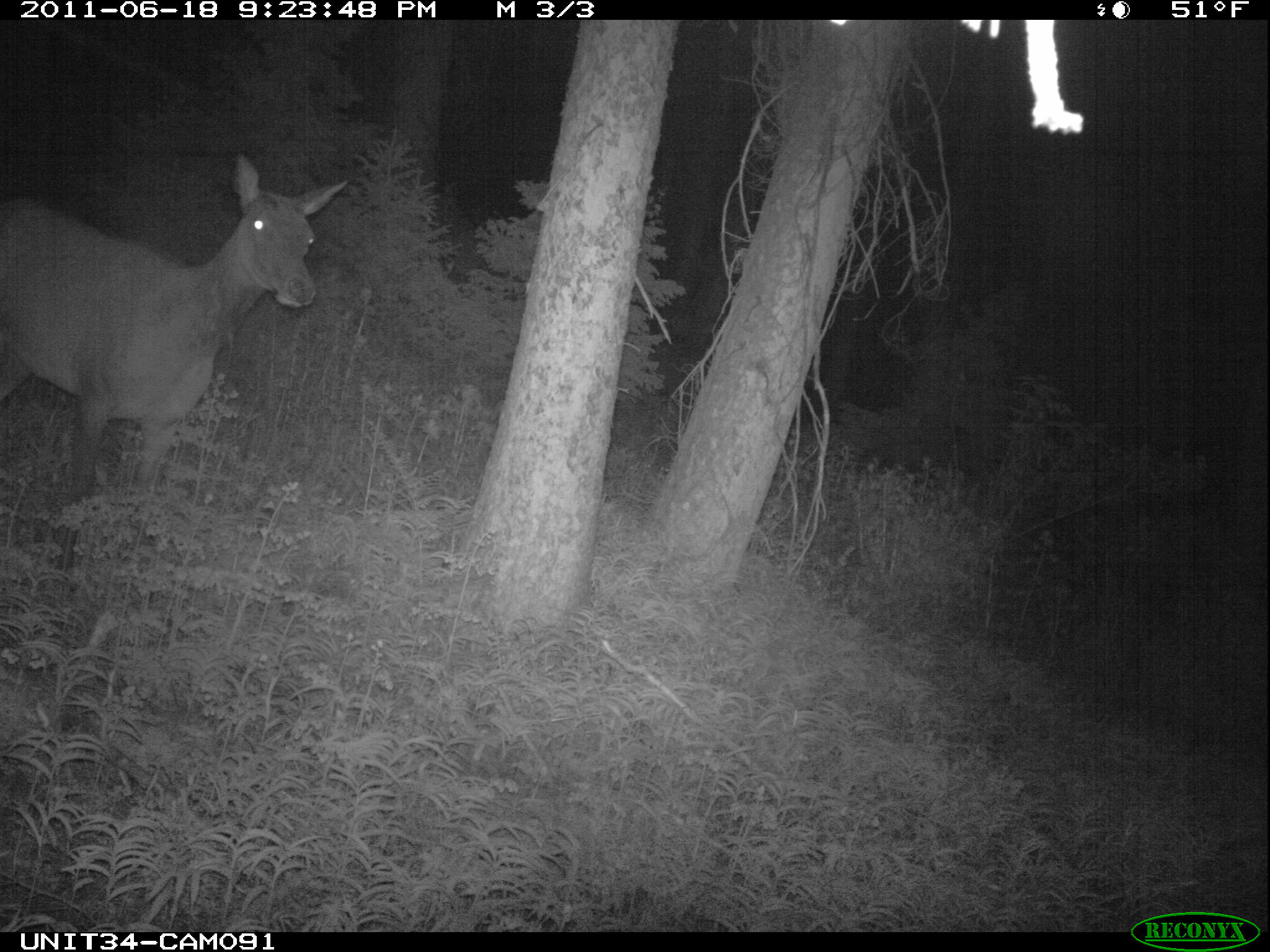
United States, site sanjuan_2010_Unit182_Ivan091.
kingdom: Animalia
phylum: Chordata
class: Mammalia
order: Artiodactyla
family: Cervidae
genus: Cervus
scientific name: Cervus elaphus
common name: red deer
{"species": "Cervus elaphus (red deer)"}